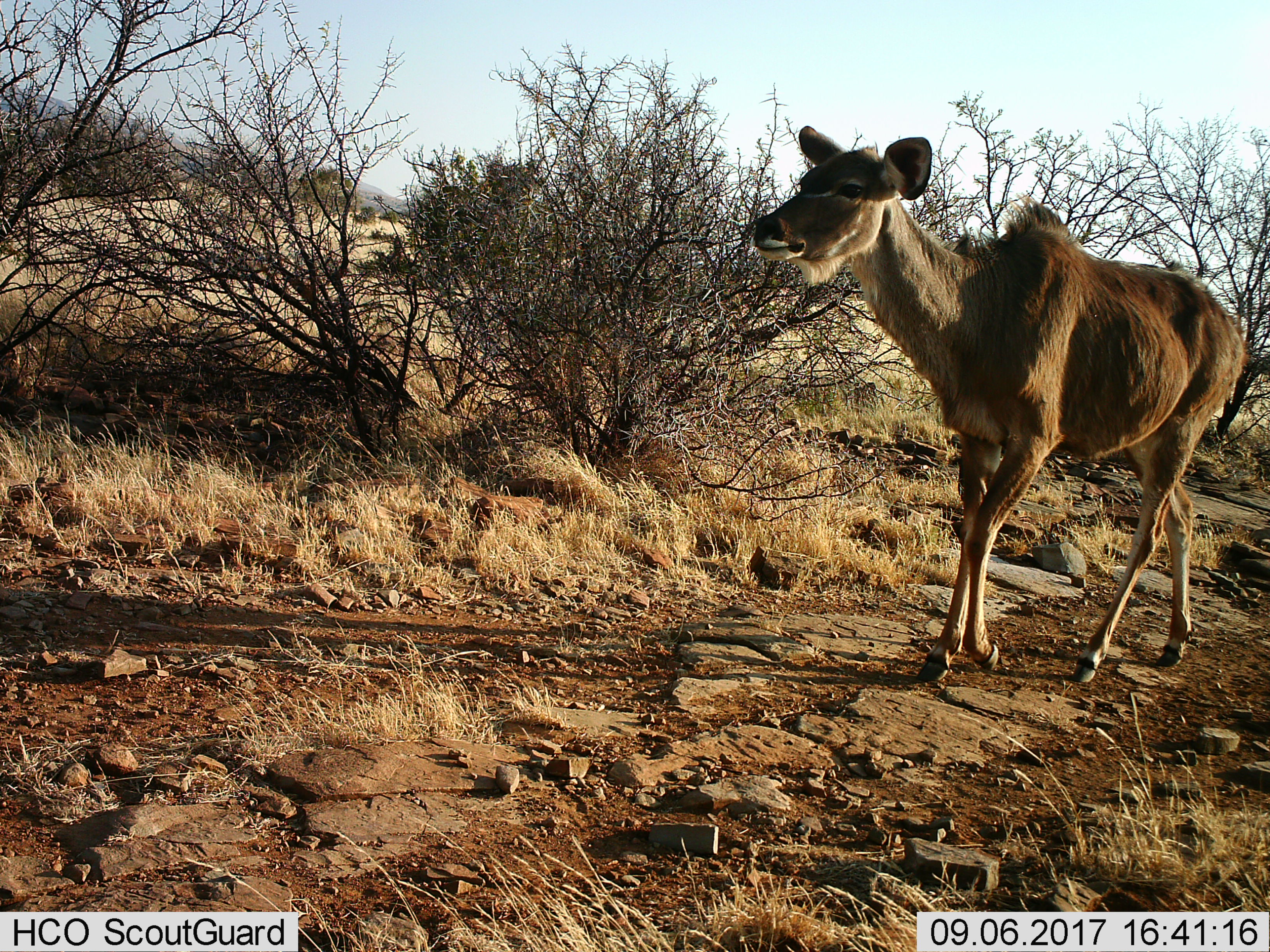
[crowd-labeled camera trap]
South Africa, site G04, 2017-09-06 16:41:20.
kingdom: Animalia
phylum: Chordata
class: Mammalia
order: Artiodactyla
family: Bovidae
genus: Tragelaphus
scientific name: Tragelaphus strepsiceros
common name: greater kudu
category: kudu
Kudu (greater kudu) (Tragelaphus strepsiceros), count 1. Behavior (volunteer vote fractions): standing 0%, resting 0%, moving 100%, interacting 0%. Young present (vote fraction): 0%. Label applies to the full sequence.